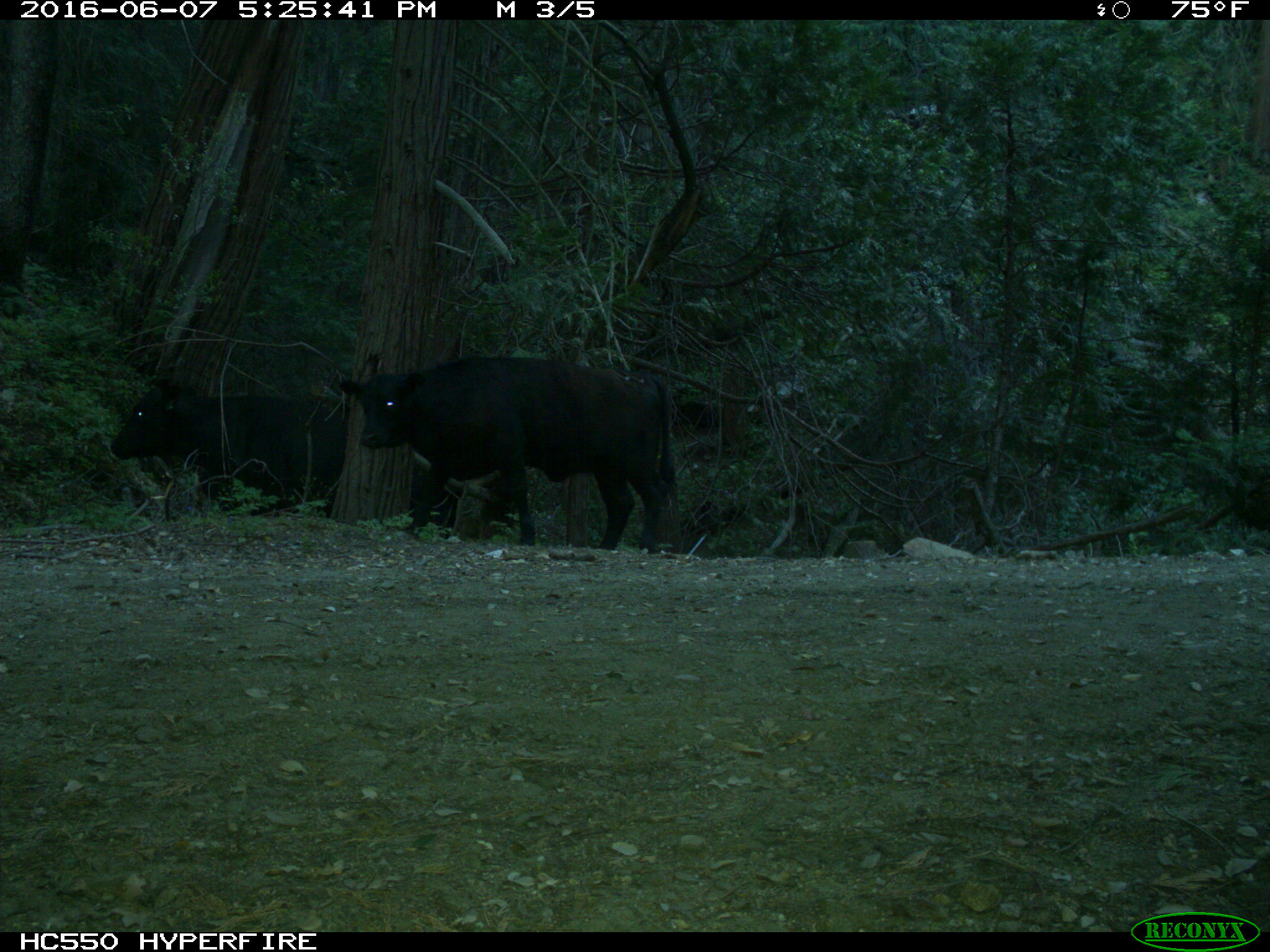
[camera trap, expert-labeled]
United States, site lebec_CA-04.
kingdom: Animalia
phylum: Chordata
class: Mammalia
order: Artiodactyla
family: Bovidae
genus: Bos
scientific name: Bos taurus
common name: domestic cow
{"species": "Bos taurus (domestic cow)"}